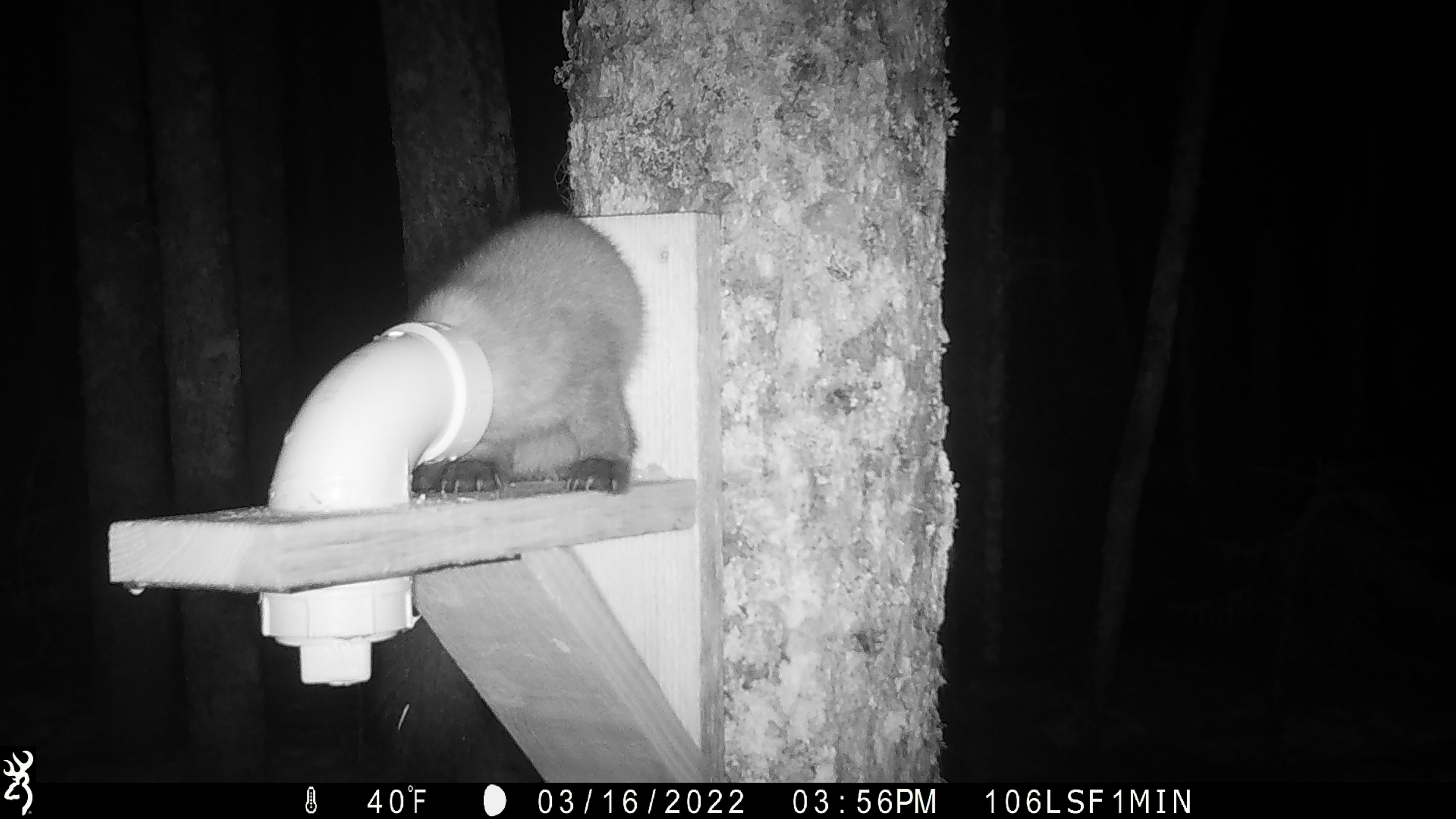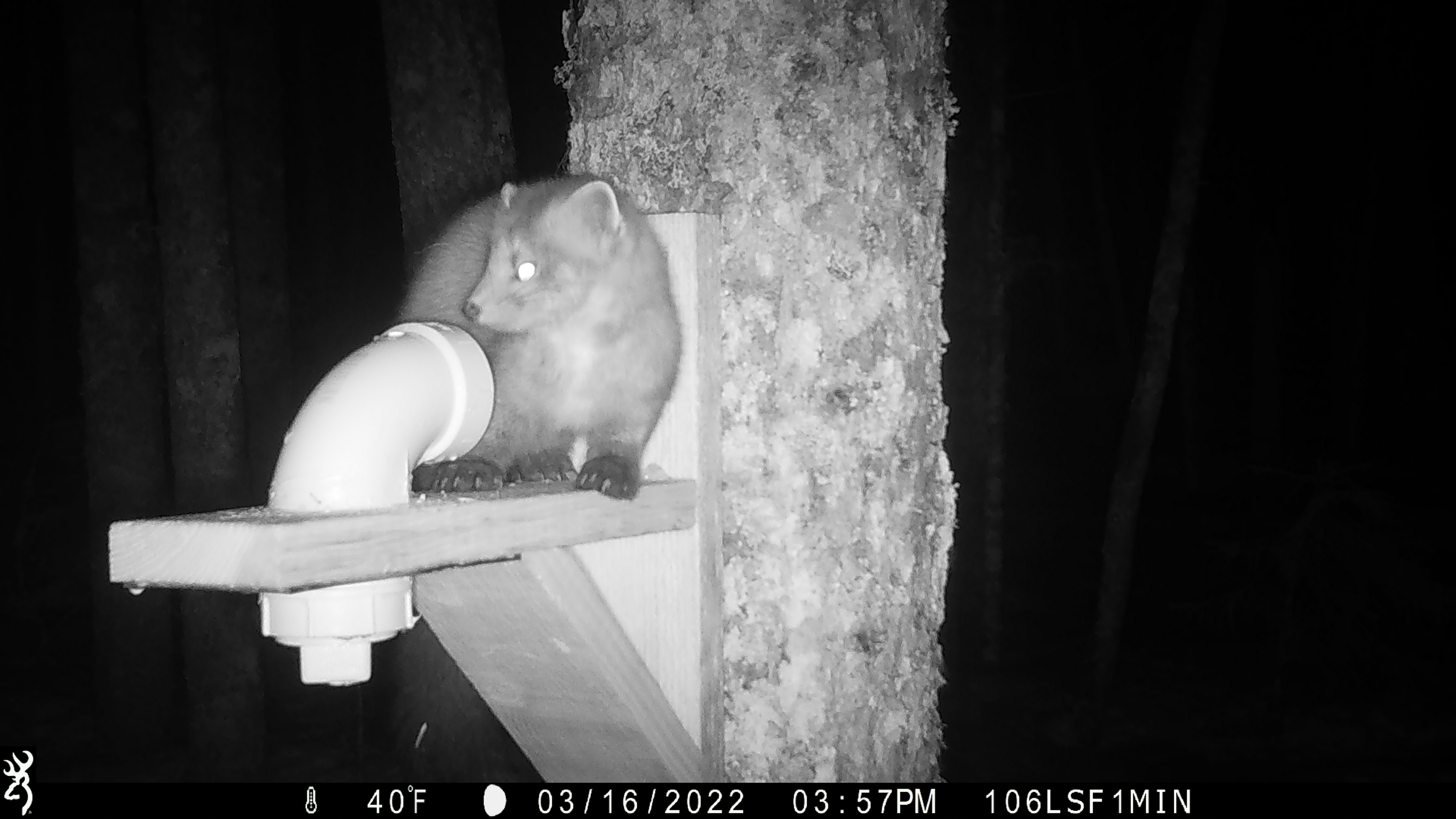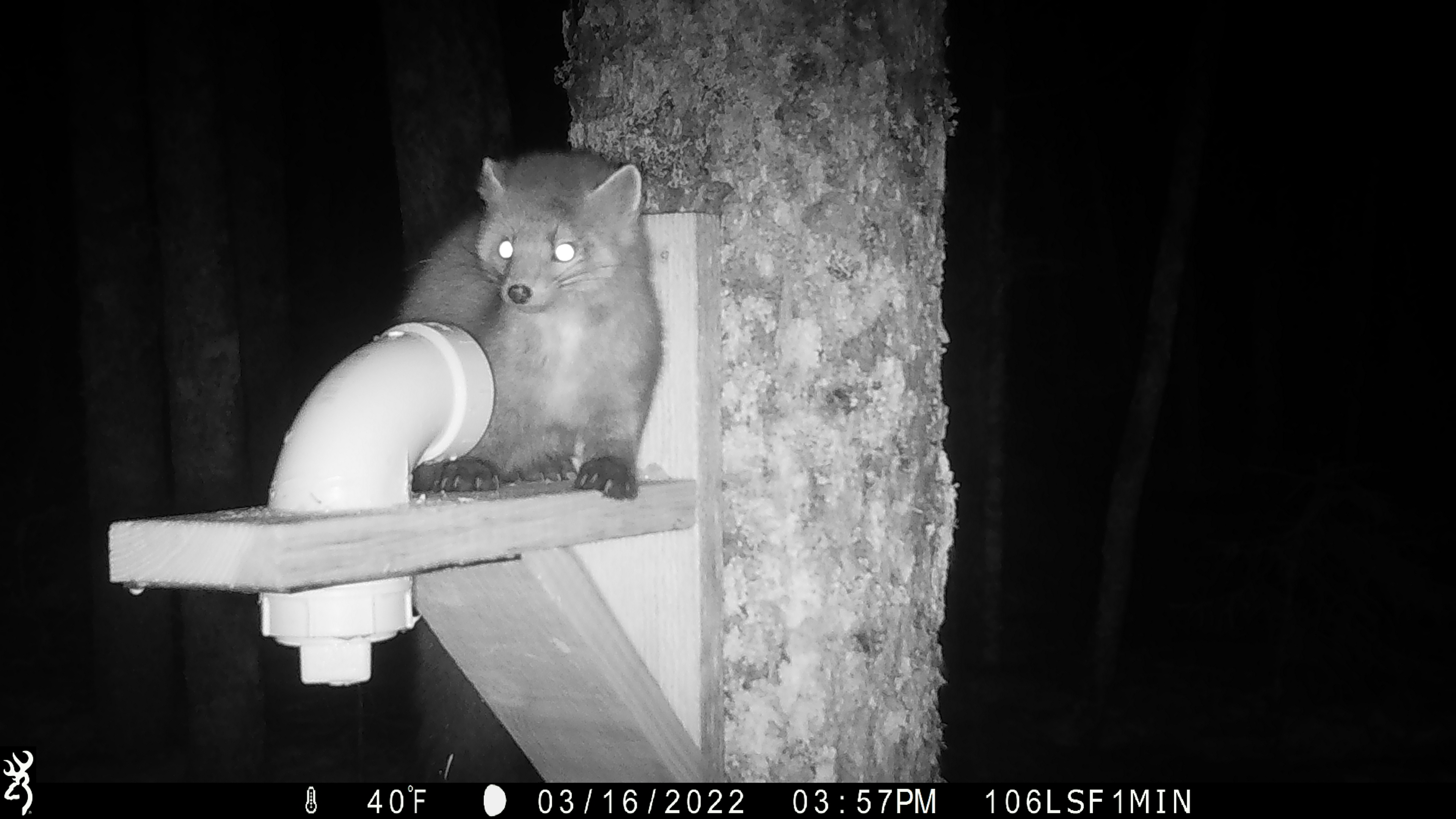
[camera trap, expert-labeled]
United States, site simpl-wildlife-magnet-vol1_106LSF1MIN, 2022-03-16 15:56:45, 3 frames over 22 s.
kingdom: Animalia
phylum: Chordata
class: Mammalia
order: Carnivora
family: Mustelidae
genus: Martes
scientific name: Martes americana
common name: american marten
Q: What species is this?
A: American marten (Martes americana).